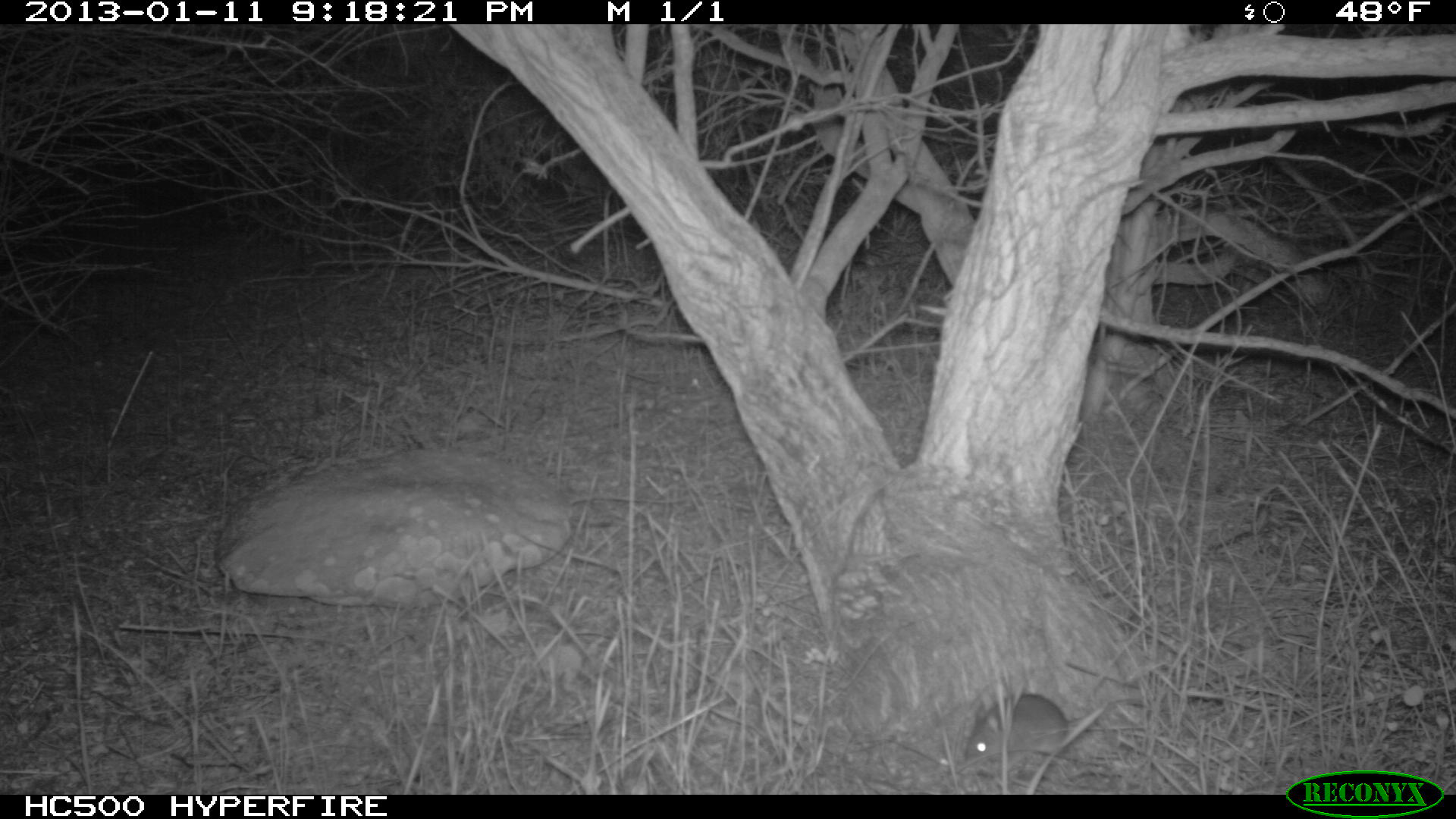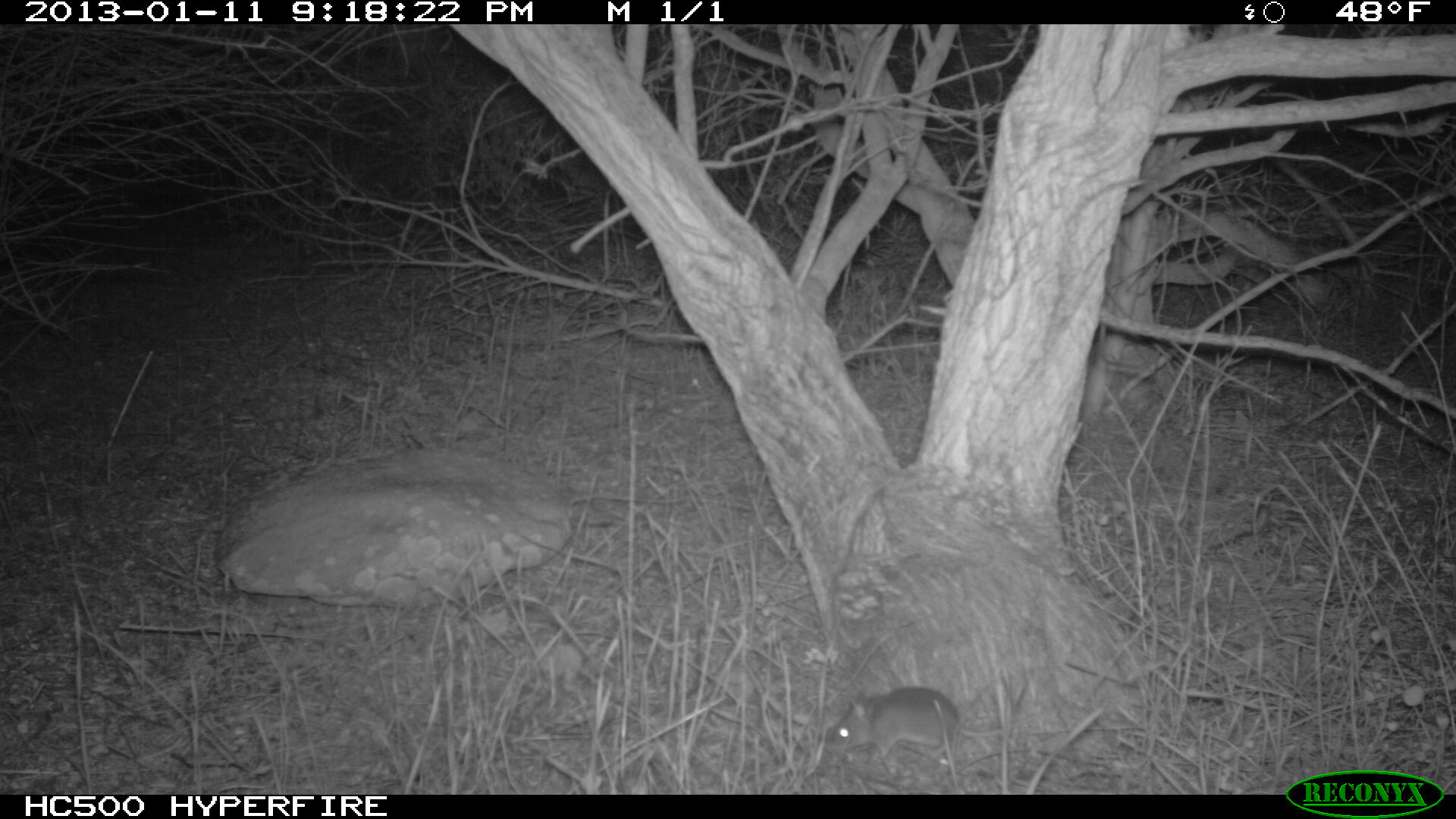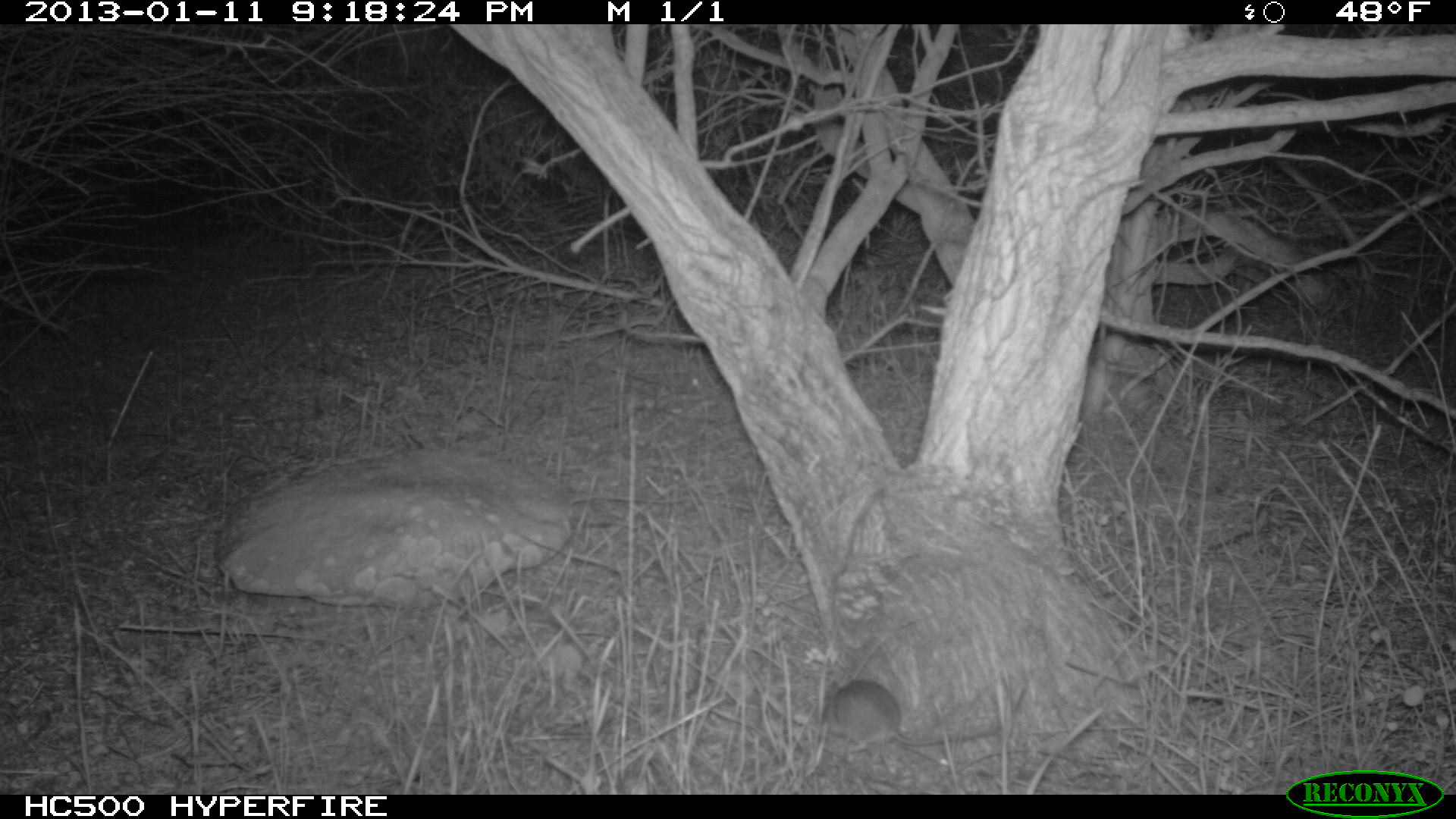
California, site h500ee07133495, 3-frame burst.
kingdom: Animalia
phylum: Chordata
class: Mammalia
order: Rodentia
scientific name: Rodentia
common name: rodent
Rodent (Rodentia).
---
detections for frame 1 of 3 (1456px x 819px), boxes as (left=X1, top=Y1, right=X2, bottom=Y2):
rodent: (left=964, top=692, right=1144, bottom=774)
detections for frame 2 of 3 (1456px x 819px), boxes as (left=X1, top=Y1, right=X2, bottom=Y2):
rodent: (left=810, top=686, right=1013, bottom=777)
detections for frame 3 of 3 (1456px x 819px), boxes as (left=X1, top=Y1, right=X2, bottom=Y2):
rodent: (left=817, top=678, right=998, bottom=753)